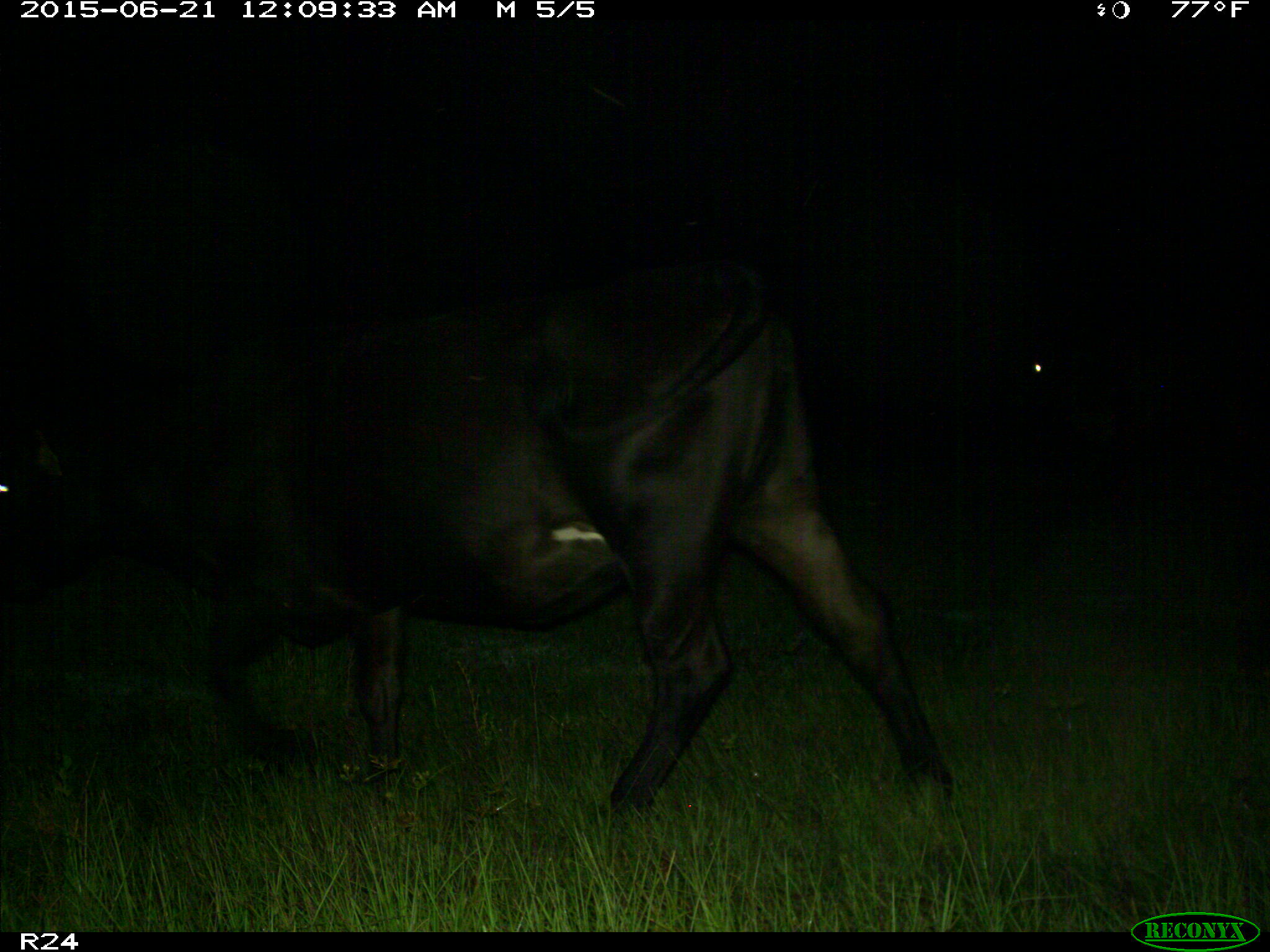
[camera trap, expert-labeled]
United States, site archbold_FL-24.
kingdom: Animalia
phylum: Chordata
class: Mammalia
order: Artiodactyla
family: Bovidae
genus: Bos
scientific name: Bos taurus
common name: domestic cow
Bos taurus (domestic cow).